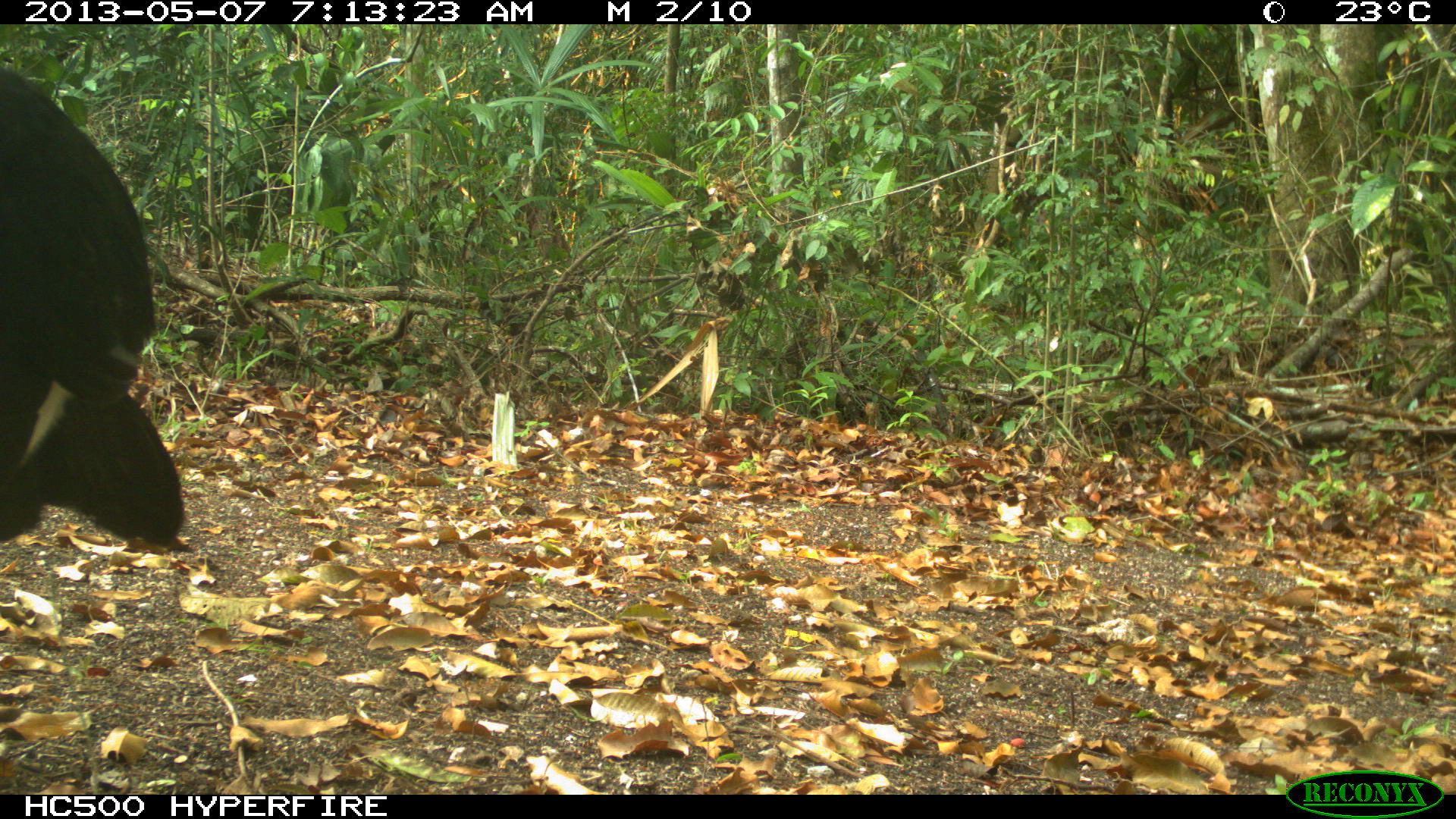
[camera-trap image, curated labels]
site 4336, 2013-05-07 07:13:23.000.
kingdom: Animalia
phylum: Chordata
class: Aves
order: Galliformes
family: Cracidae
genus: Crax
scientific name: Crax rubra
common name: great curassow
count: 1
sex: male